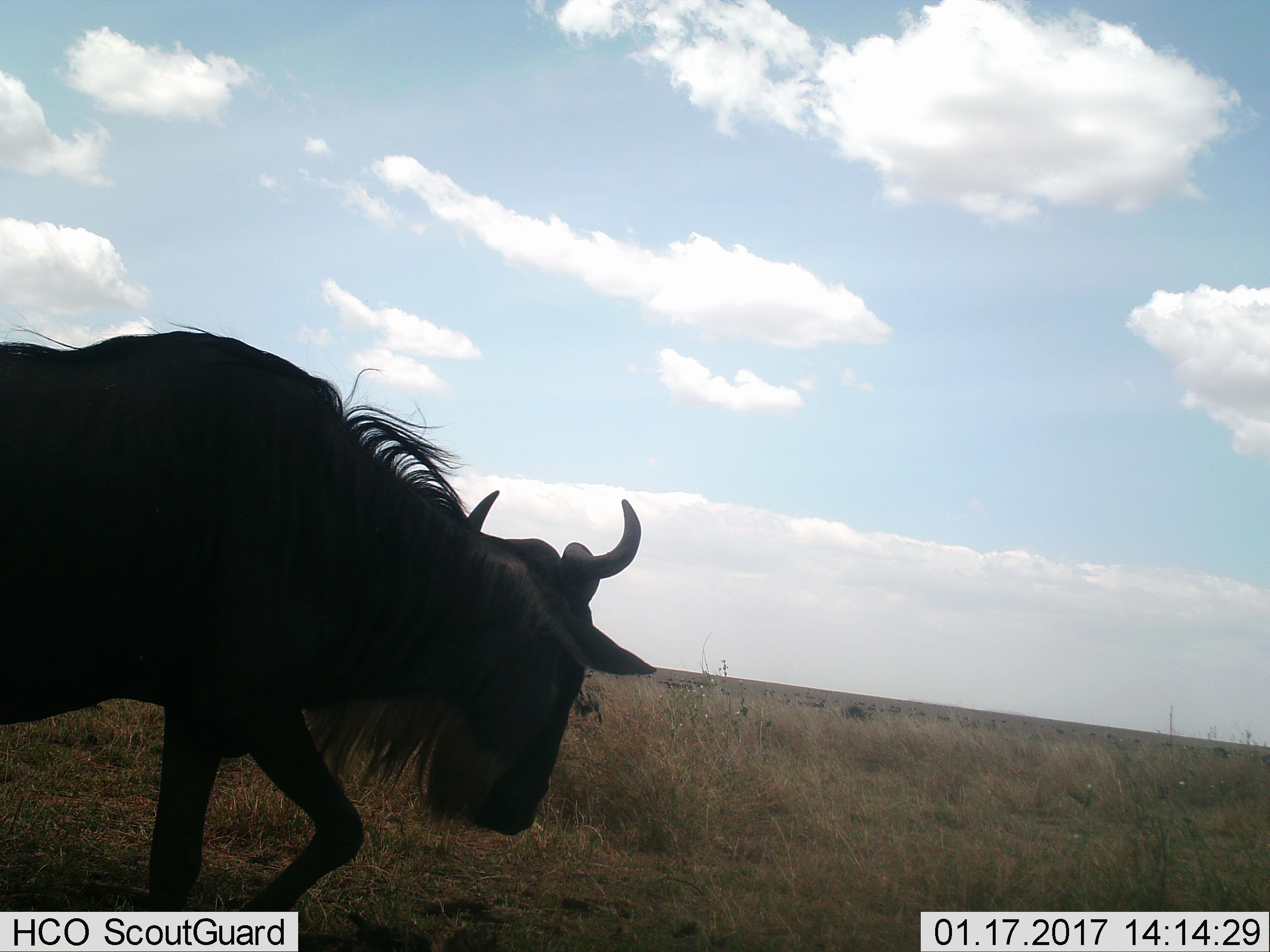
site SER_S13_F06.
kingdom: Animalia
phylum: Chordata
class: Mammalia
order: Artiodactyla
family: Bovidae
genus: Connochaetes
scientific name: Connochaetes taurinus taurinus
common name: blue wildebeest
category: wildebeestblue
Wildebeestblue (blue wildebeest) (Connochaetes taurinus taurinus), count 1. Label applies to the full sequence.